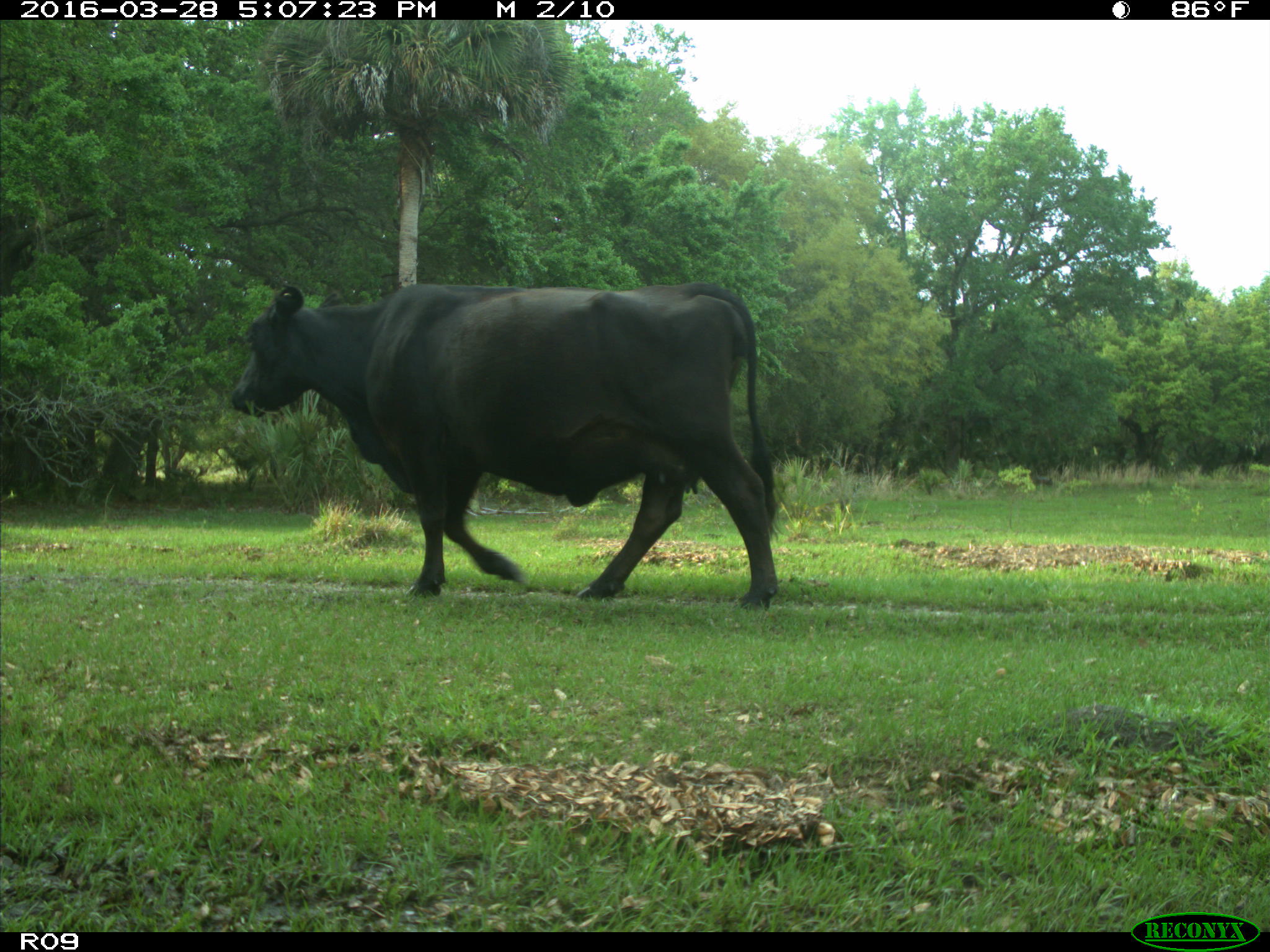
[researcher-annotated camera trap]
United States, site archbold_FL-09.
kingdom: Animalia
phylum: Chordata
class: Mammalia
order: Artiodactyla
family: Bovidae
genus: Bos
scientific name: Bos taurus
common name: domestic cow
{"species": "Bos taurus (domestic cow)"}